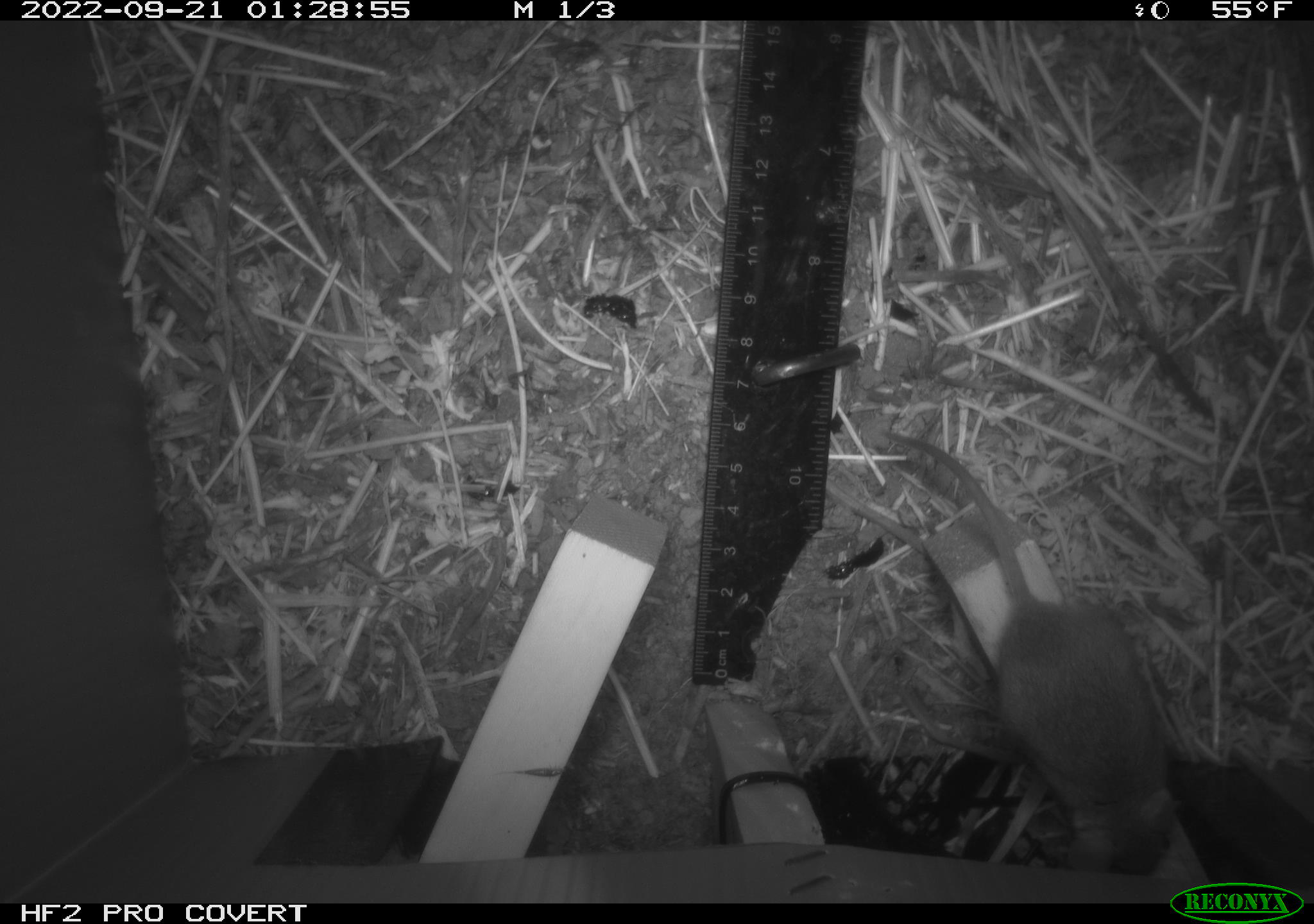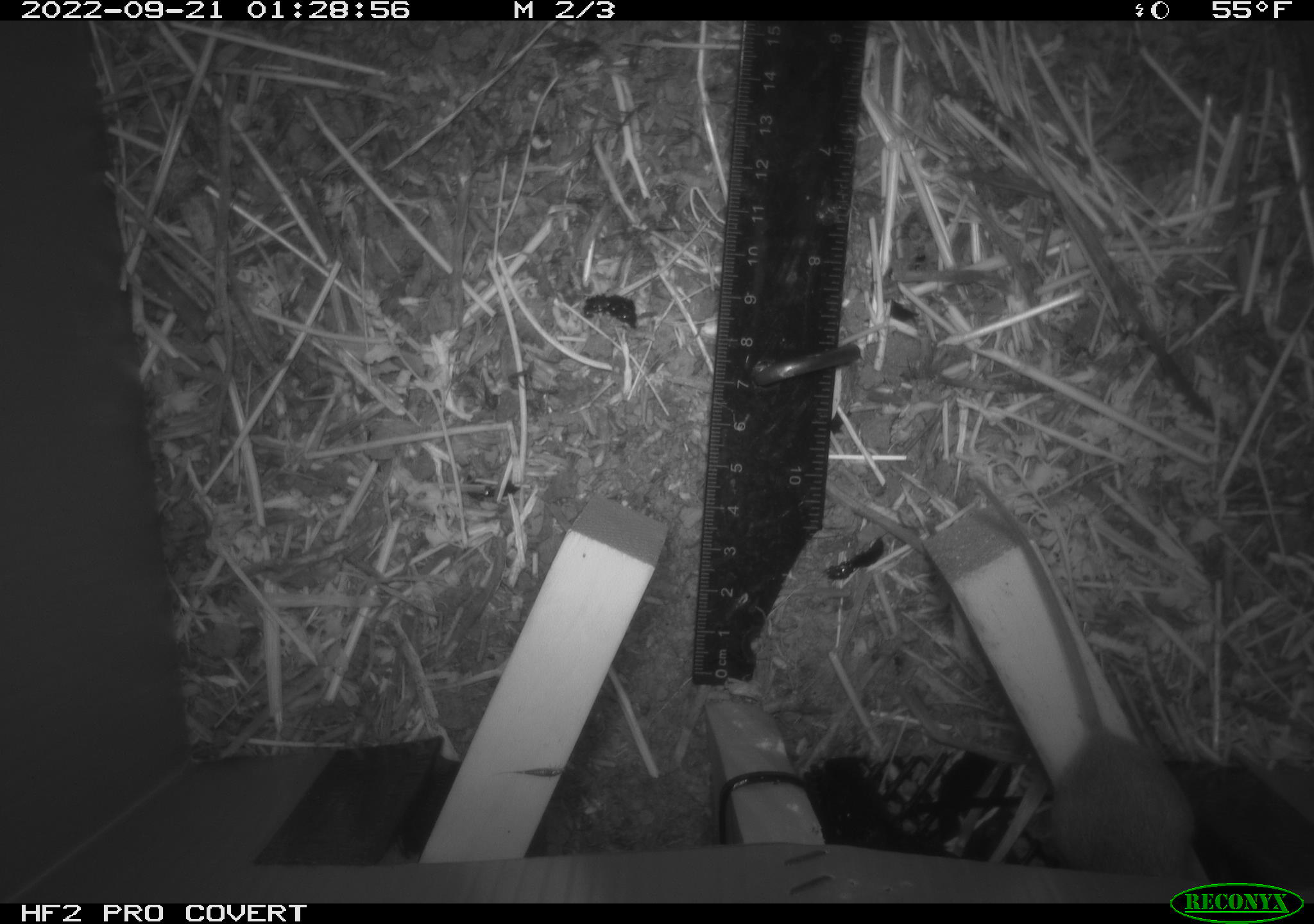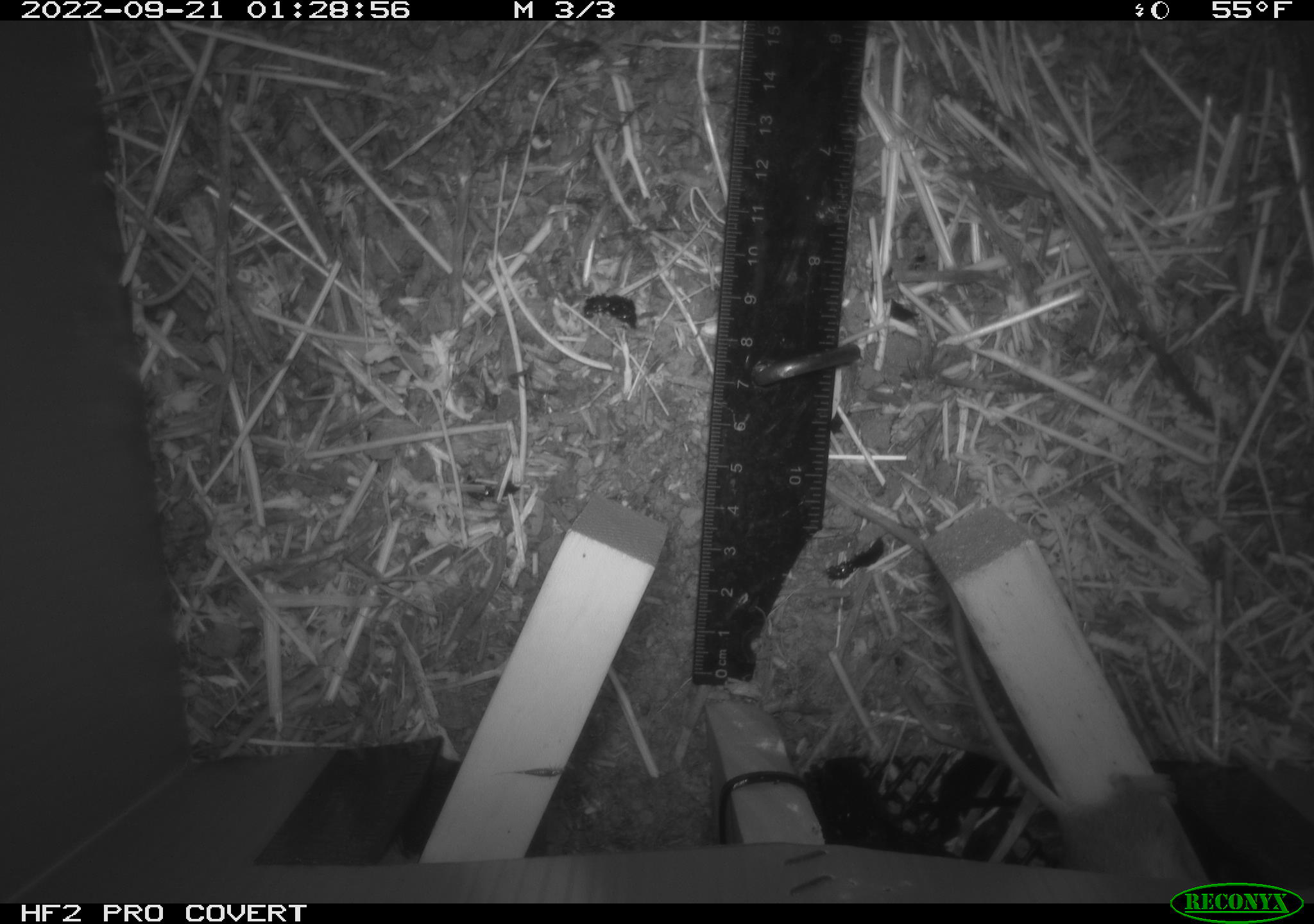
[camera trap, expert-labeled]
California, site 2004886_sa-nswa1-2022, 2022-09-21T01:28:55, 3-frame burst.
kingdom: Animalia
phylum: Chordata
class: Mammalia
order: Rodentia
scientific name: Rodentia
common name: rodent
Rodent (Rodentia).